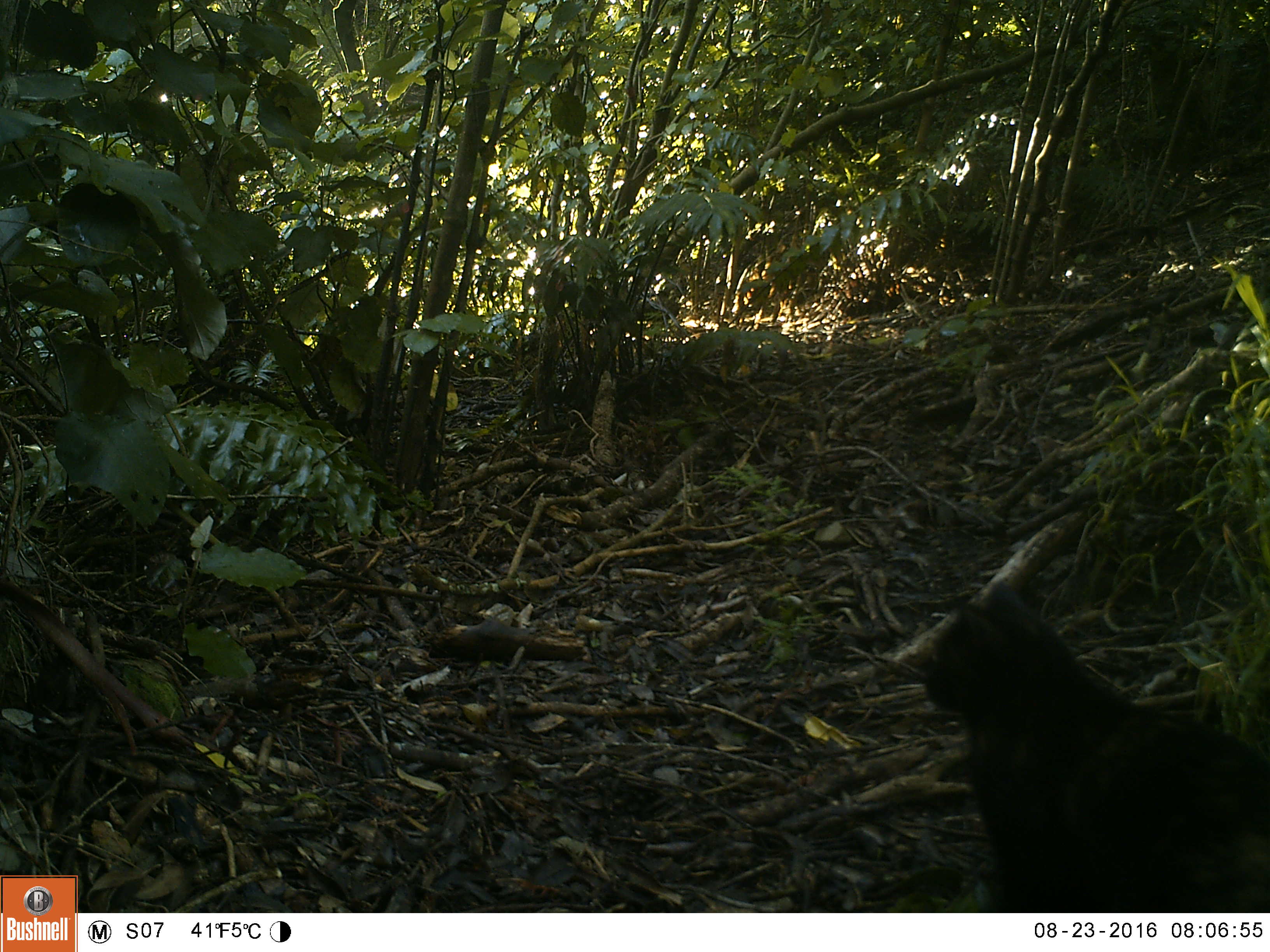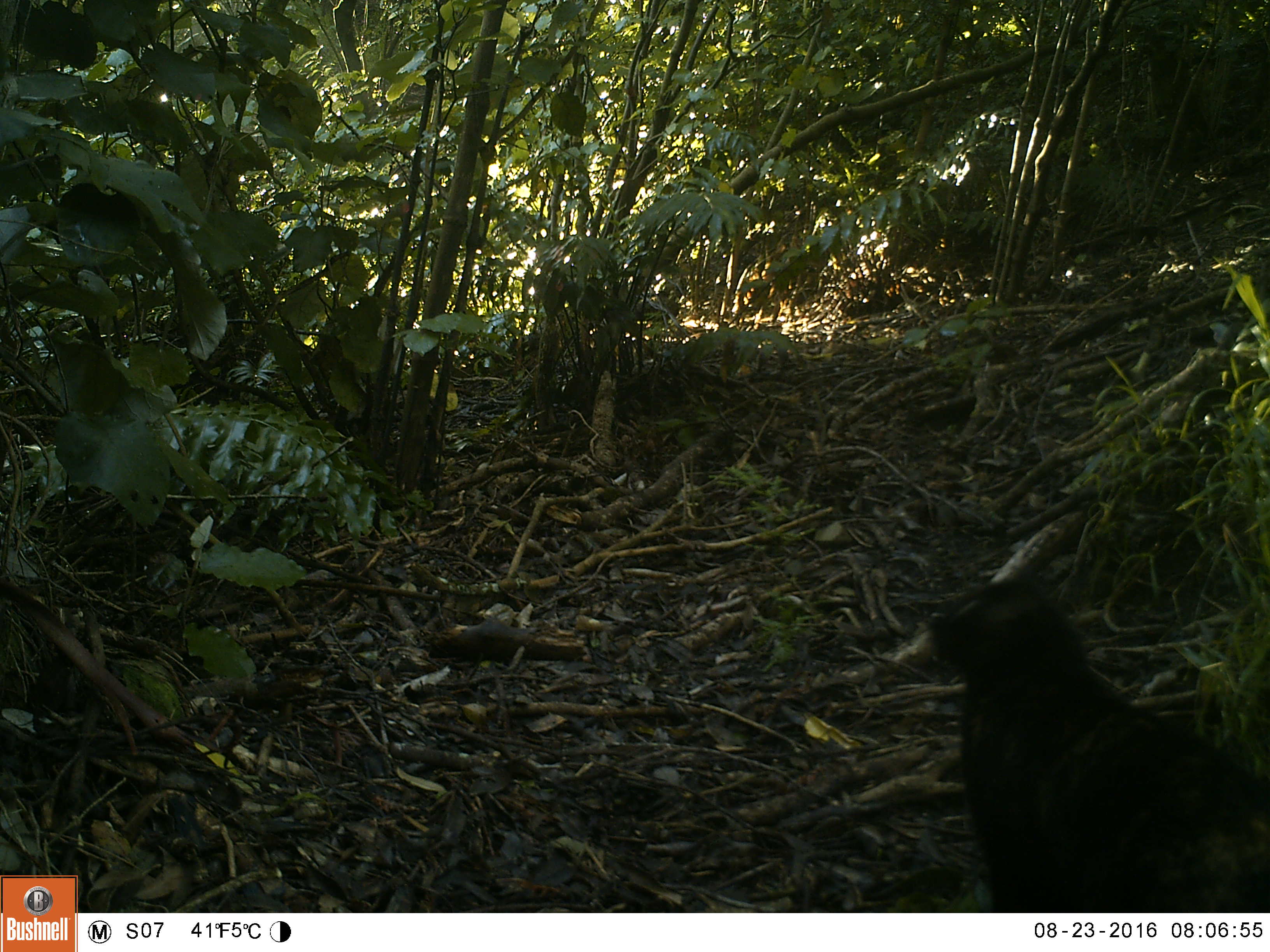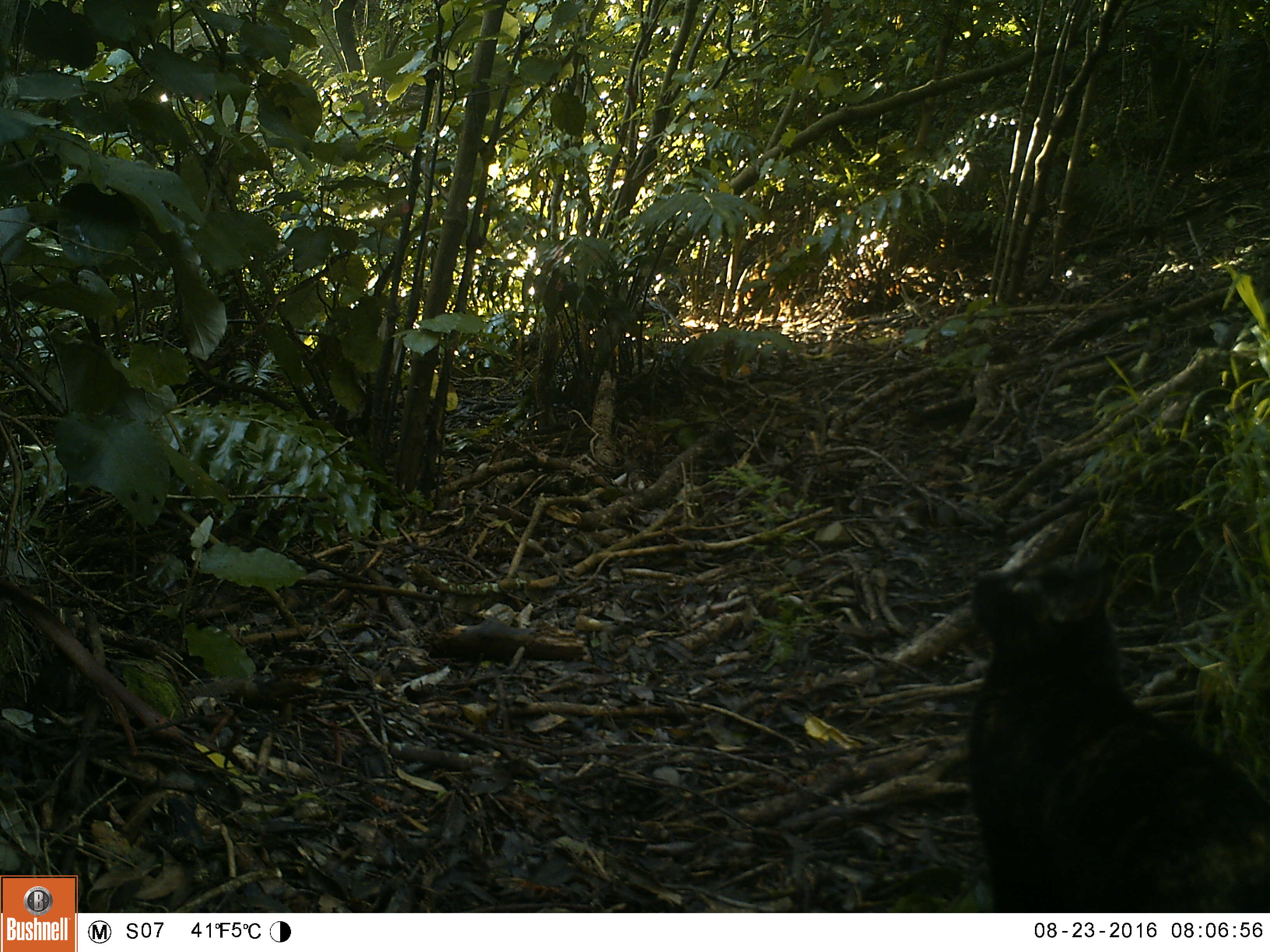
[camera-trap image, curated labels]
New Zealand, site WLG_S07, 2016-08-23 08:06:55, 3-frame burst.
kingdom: Animalia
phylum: Chordata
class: Mammalia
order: Carnivora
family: Felidae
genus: Felis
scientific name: Felis catus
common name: domestic cat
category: cat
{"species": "cat (domestic cat) (Felis catus)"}